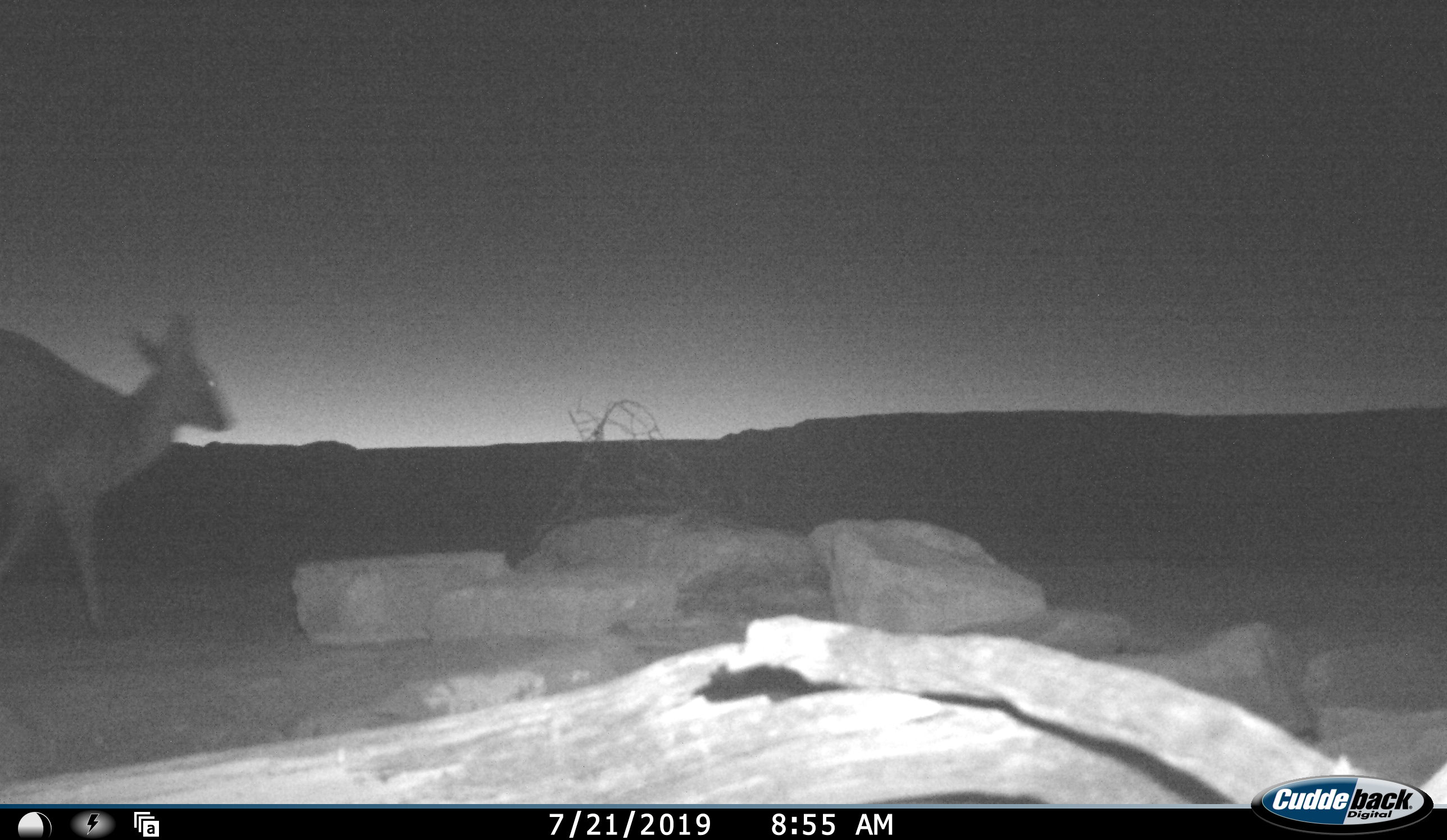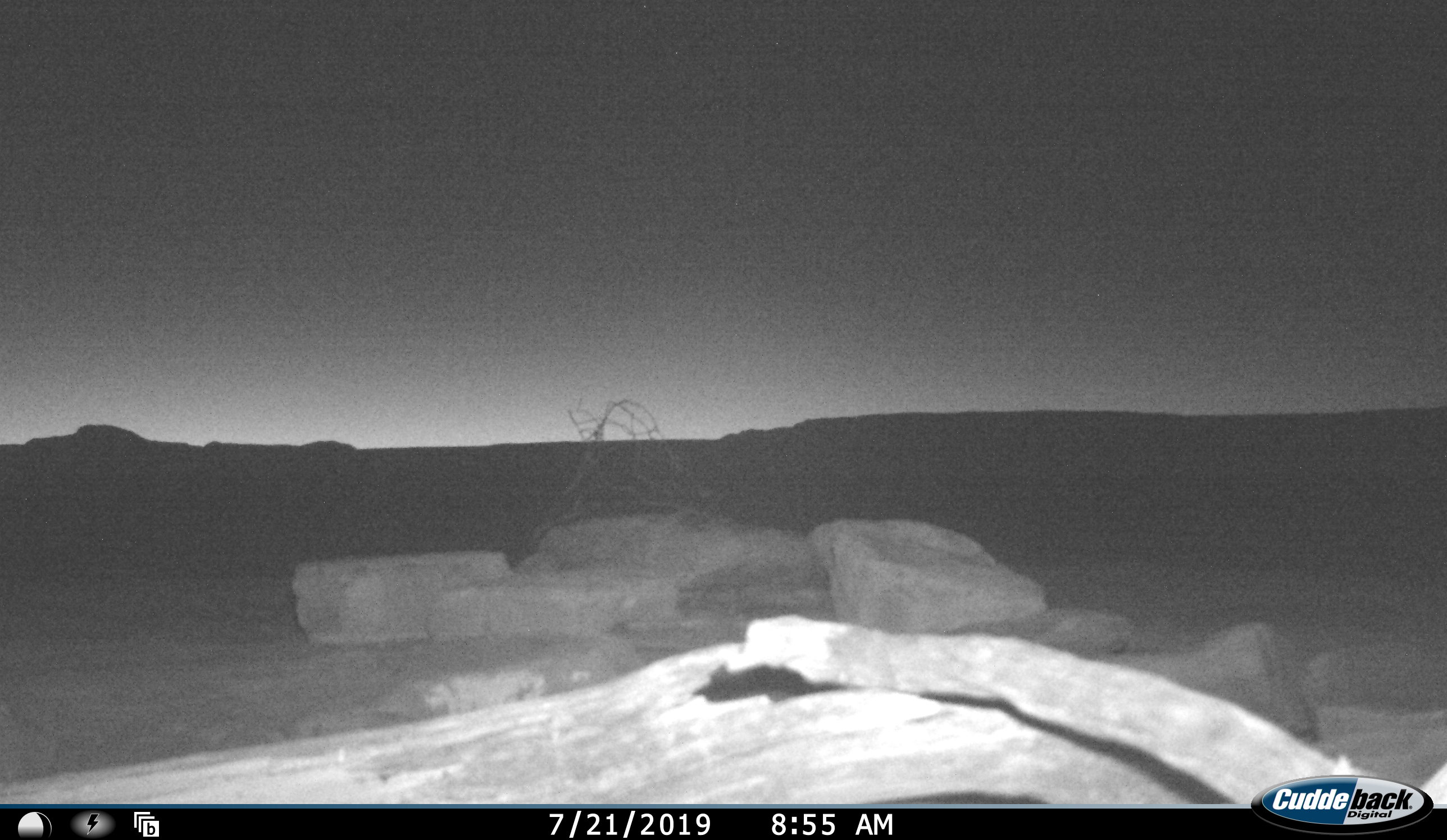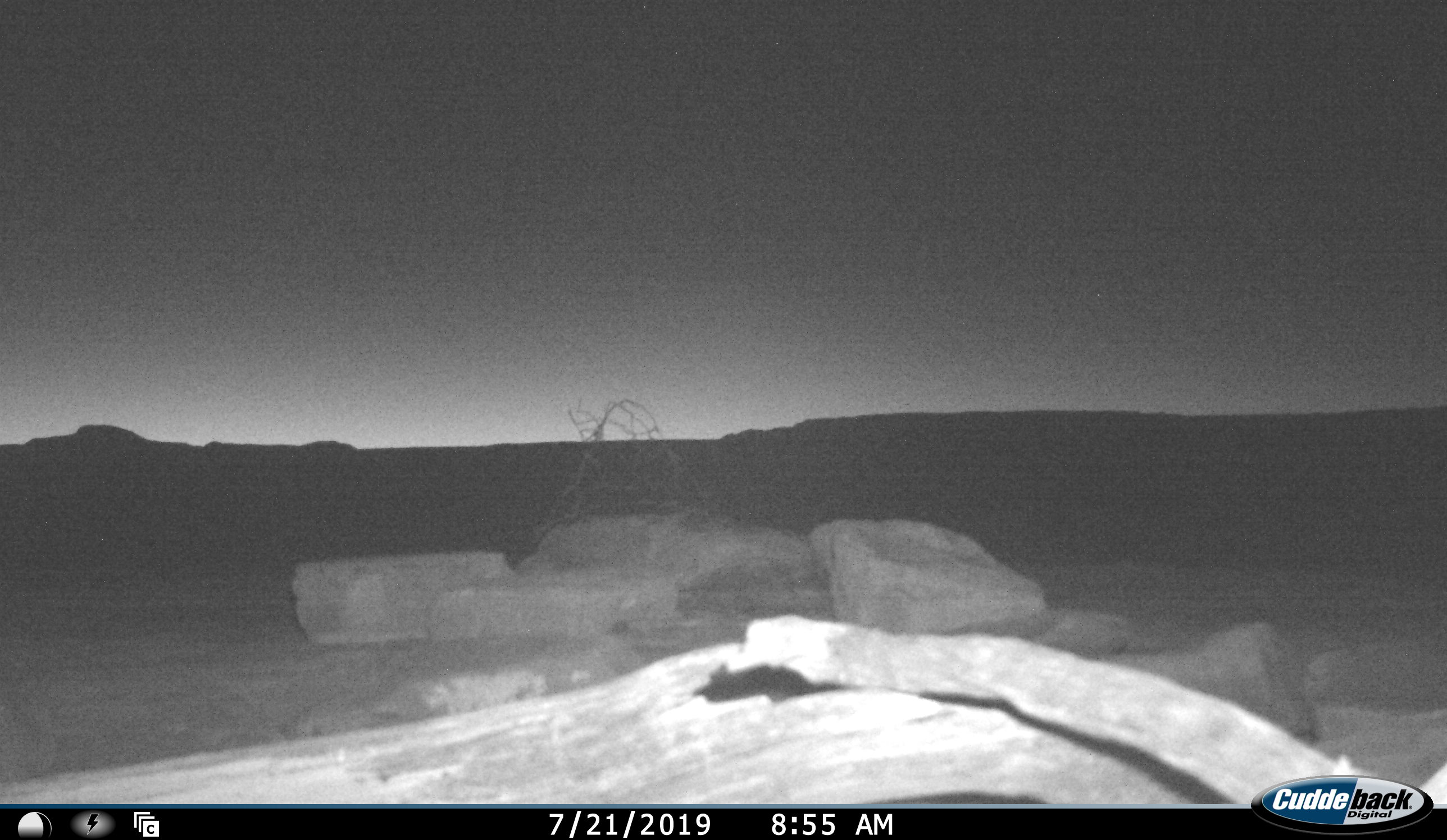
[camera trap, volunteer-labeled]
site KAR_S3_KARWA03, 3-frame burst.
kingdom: Animalia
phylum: Chordata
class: Mammalia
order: Artiodactyla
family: Bovidae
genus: Sylvicapra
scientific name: Sylvicapra grimmia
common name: common duiker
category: duikercommongrey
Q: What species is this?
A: Duikercommongrey (common duiker) (Sylvicapra grimmia).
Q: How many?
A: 1.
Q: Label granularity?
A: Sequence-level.